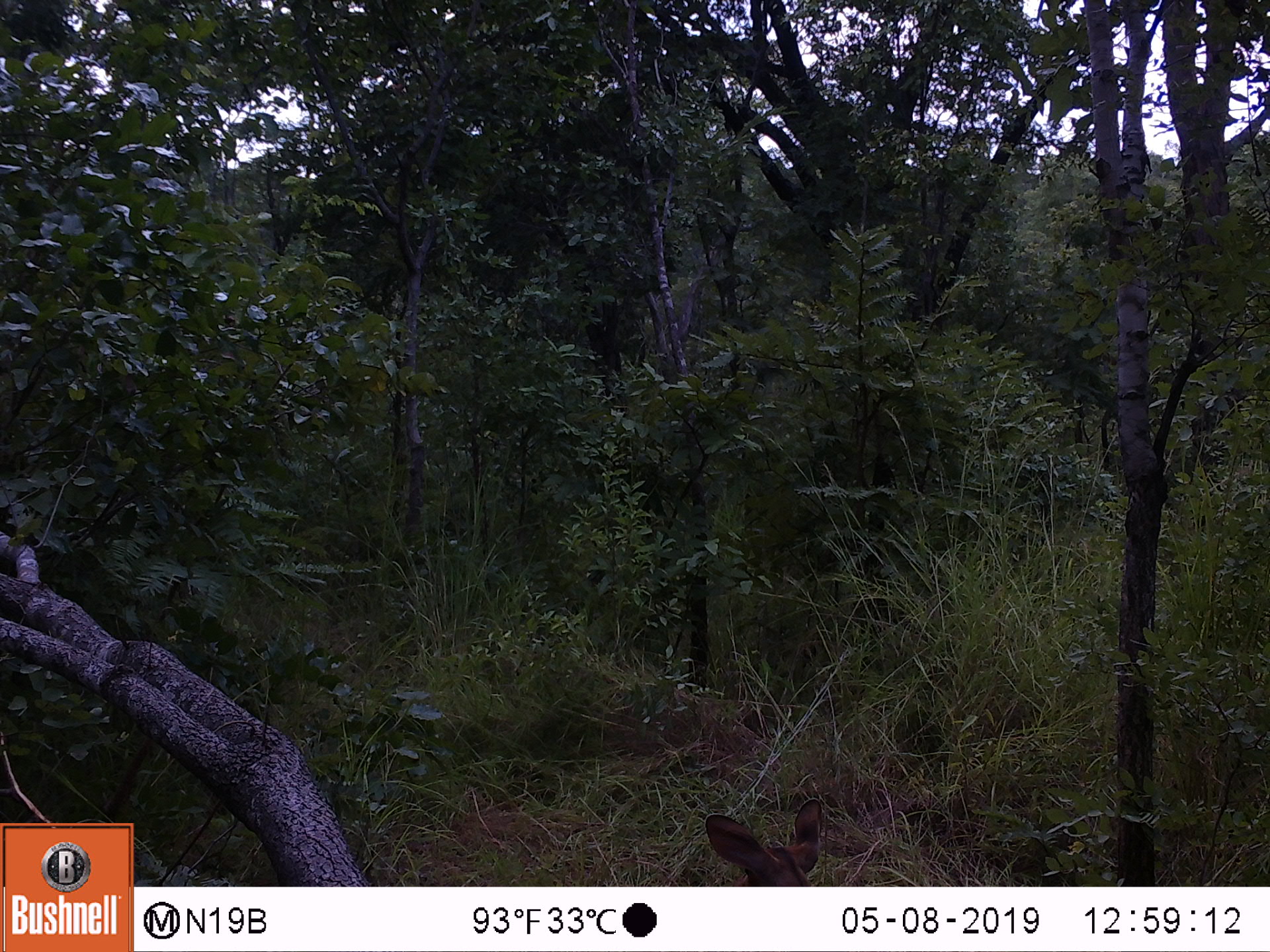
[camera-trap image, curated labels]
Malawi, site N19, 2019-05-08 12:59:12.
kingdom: Animalia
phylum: Chordata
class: Mammalia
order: Artiodactyla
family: Bovidae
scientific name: Antilopinae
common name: small antelope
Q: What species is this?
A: Small antelope (Antilopinae).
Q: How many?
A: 1.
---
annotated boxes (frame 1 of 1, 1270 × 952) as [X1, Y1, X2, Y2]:
small antelope: [685, 780, 843, 885]